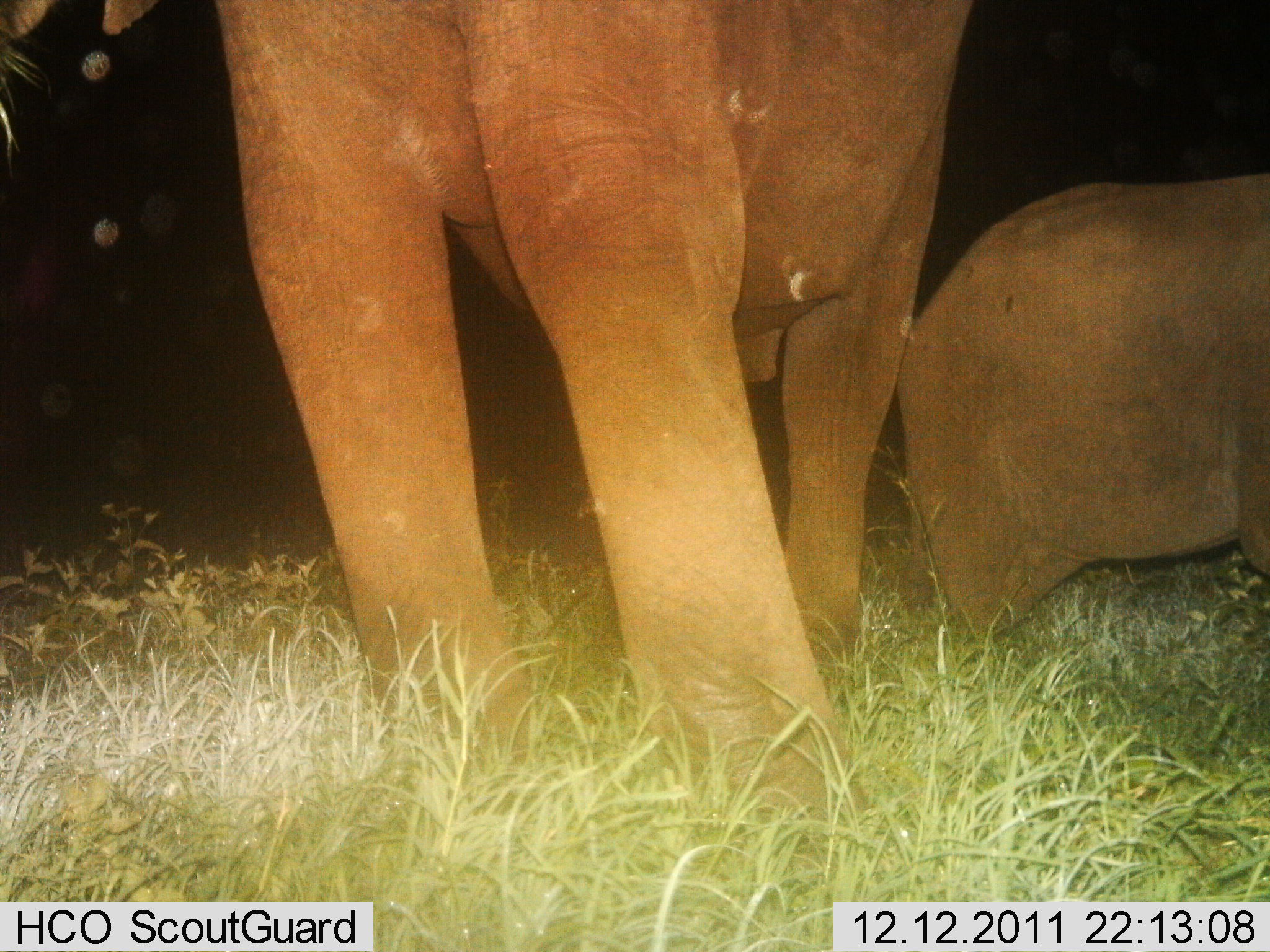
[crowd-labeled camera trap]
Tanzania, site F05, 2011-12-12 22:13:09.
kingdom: Animalia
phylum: Chordata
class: Mammalia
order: Proboscidea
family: Elephantidae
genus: Loxodonta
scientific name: Loxodonta africana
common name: african bush elephant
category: elephant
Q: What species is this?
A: Elephant (african bush elephant) (Loxodonta africana).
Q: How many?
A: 2.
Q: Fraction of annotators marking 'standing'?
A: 92%.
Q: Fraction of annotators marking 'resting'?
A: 8%.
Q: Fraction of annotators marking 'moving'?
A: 0%.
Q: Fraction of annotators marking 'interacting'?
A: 0%.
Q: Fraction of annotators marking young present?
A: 69%.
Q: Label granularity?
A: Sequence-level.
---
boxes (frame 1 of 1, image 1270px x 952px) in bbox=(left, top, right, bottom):
animal: bbox=(214, 0, 972, 817); bbox=(896, 170, 1269, 643)